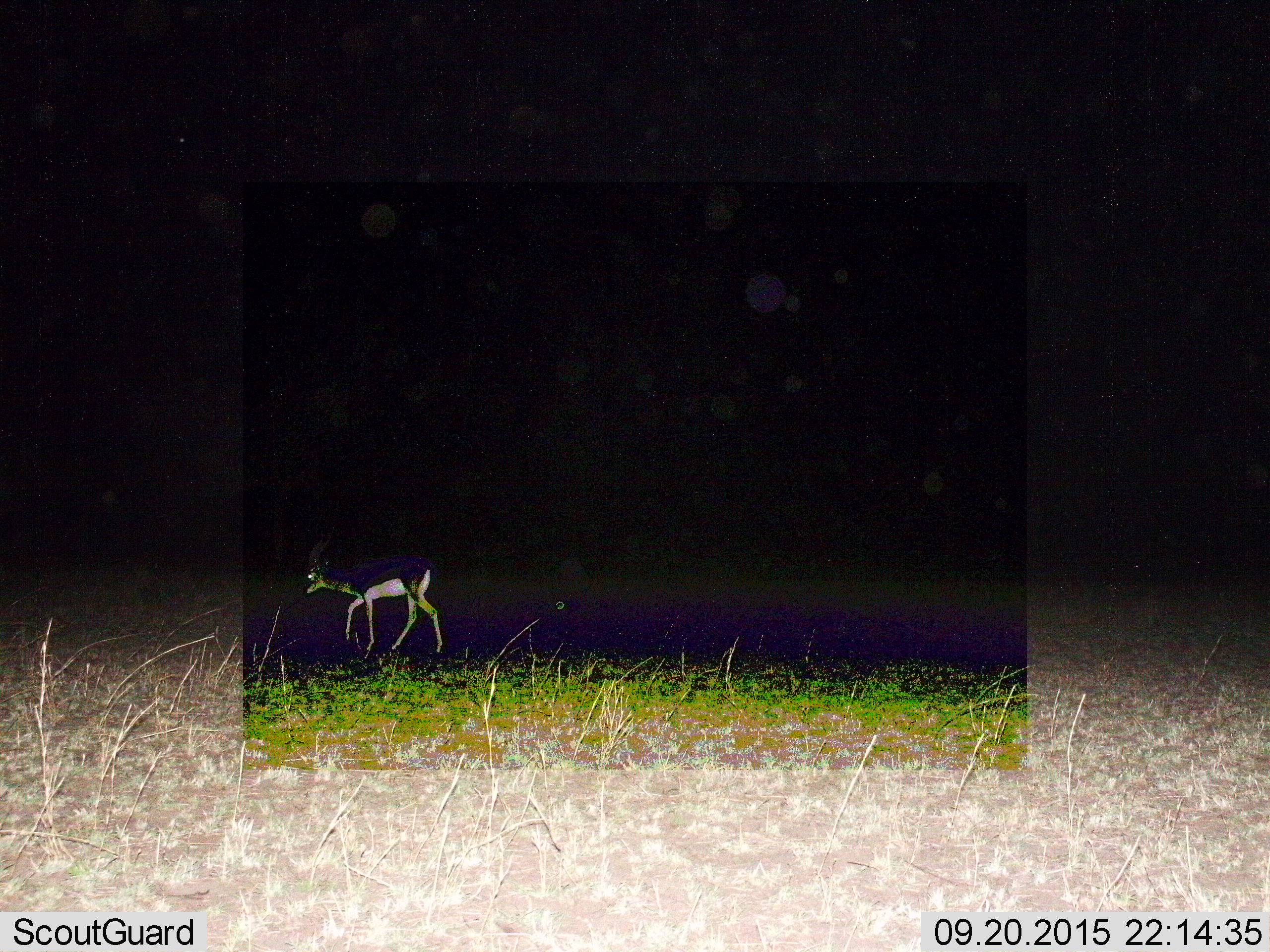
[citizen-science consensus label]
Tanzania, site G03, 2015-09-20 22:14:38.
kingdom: Animalia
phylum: Chordata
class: Mammalia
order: Artiodactyla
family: Bovidae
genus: Eudorcas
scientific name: Eudorcas thomsonii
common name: thomson's gazelle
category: gazellethomsons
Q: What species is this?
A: Gazellethomsons (thomson's gazelle) (Eudorcas thomsonii).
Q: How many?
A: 1.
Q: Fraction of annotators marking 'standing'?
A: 0%.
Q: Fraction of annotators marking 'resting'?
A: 0%.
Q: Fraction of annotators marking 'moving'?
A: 100%.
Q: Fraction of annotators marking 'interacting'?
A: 0%.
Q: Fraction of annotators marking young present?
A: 0%.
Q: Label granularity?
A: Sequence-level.